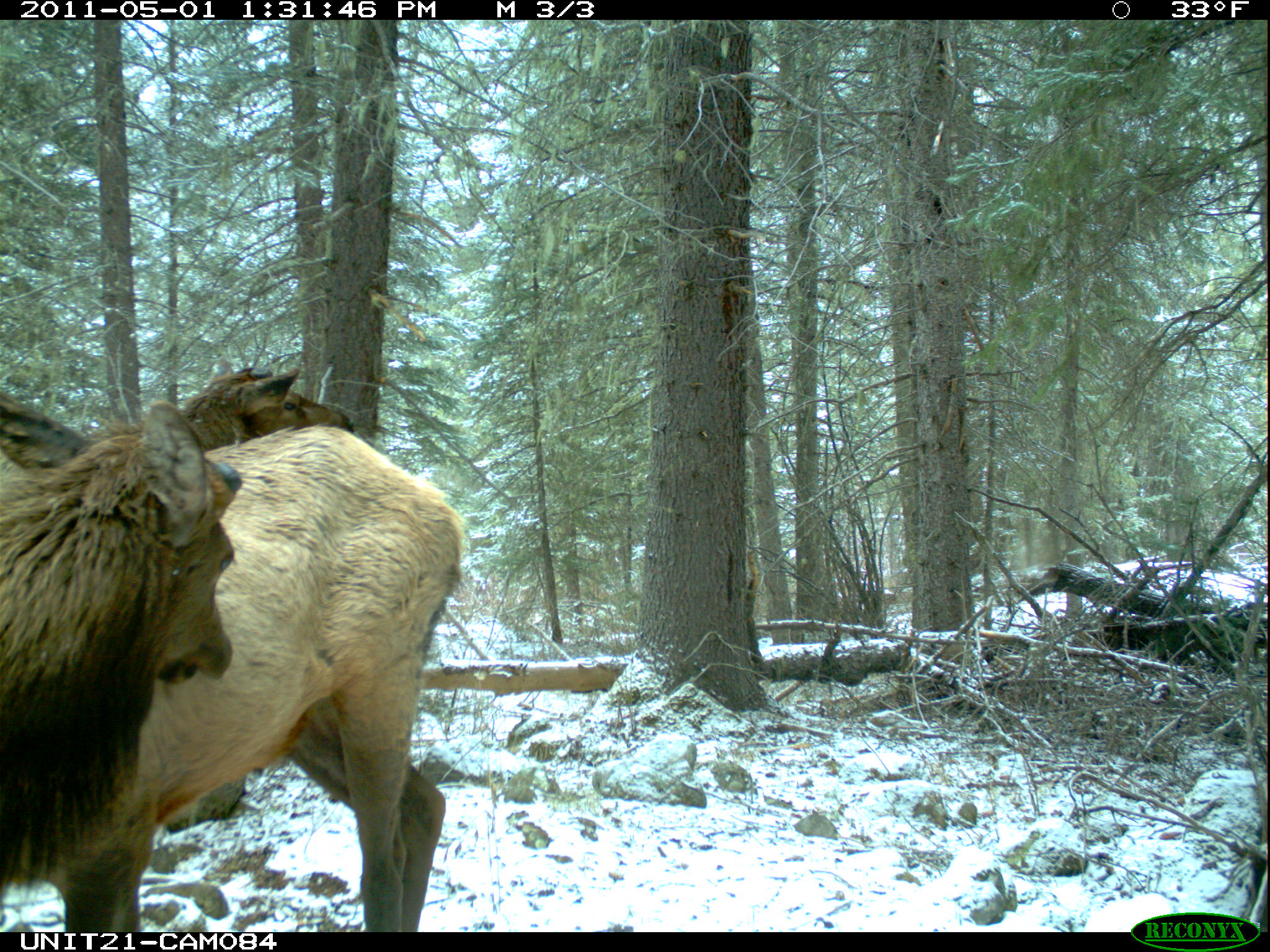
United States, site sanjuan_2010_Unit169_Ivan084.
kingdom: Animalia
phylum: Chordata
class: Mammalia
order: Artiodactyla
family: Cervidae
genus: Cervus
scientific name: Cervus elaphus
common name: red deer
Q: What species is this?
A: Cervus elaphus (red deer).